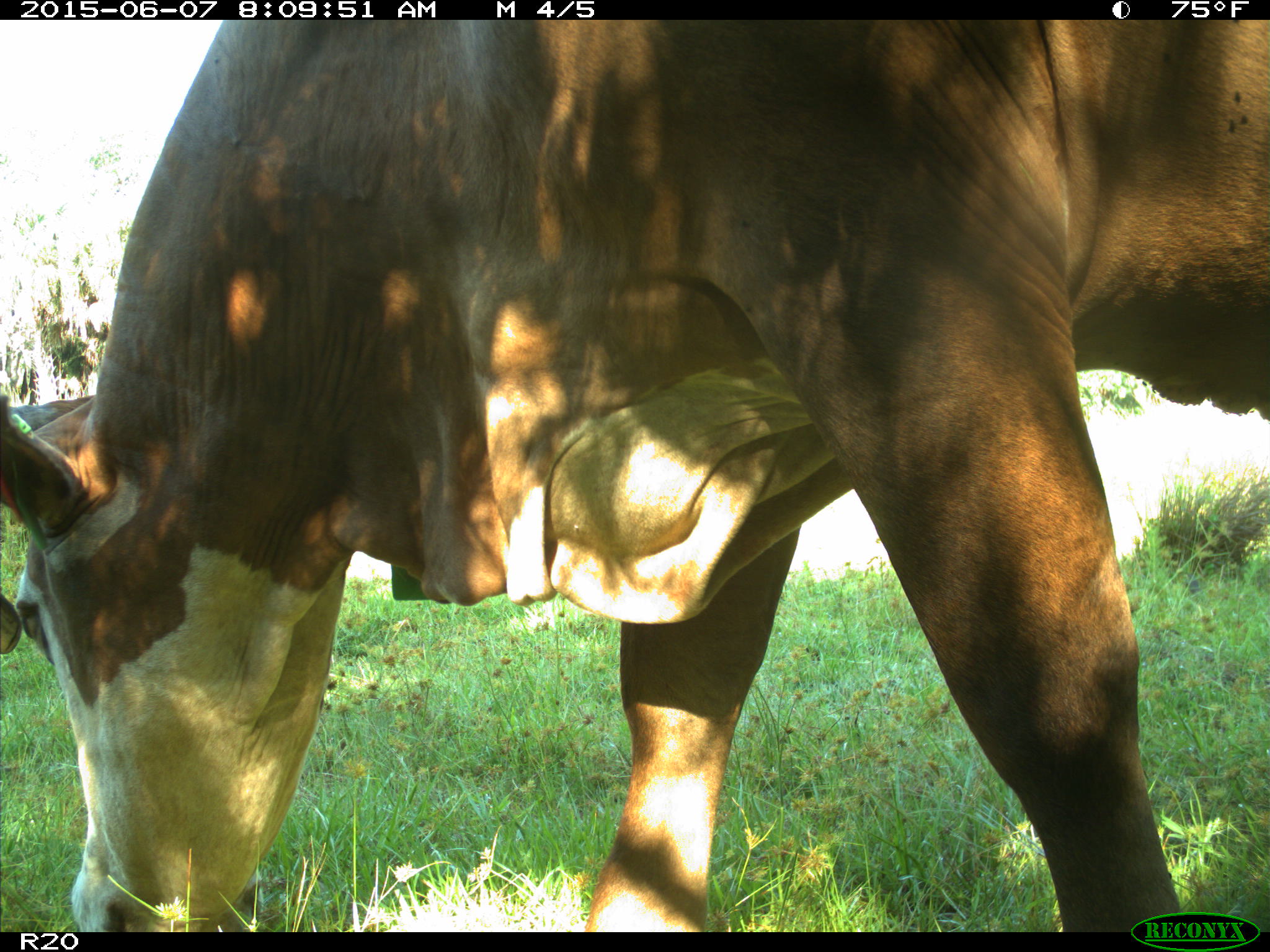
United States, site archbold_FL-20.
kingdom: Animalia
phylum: Chordata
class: Mammalia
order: Artiodactyla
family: Bovidae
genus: Bos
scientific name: Bos taurus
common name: domestic cow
Bos taurus (domestic cow).